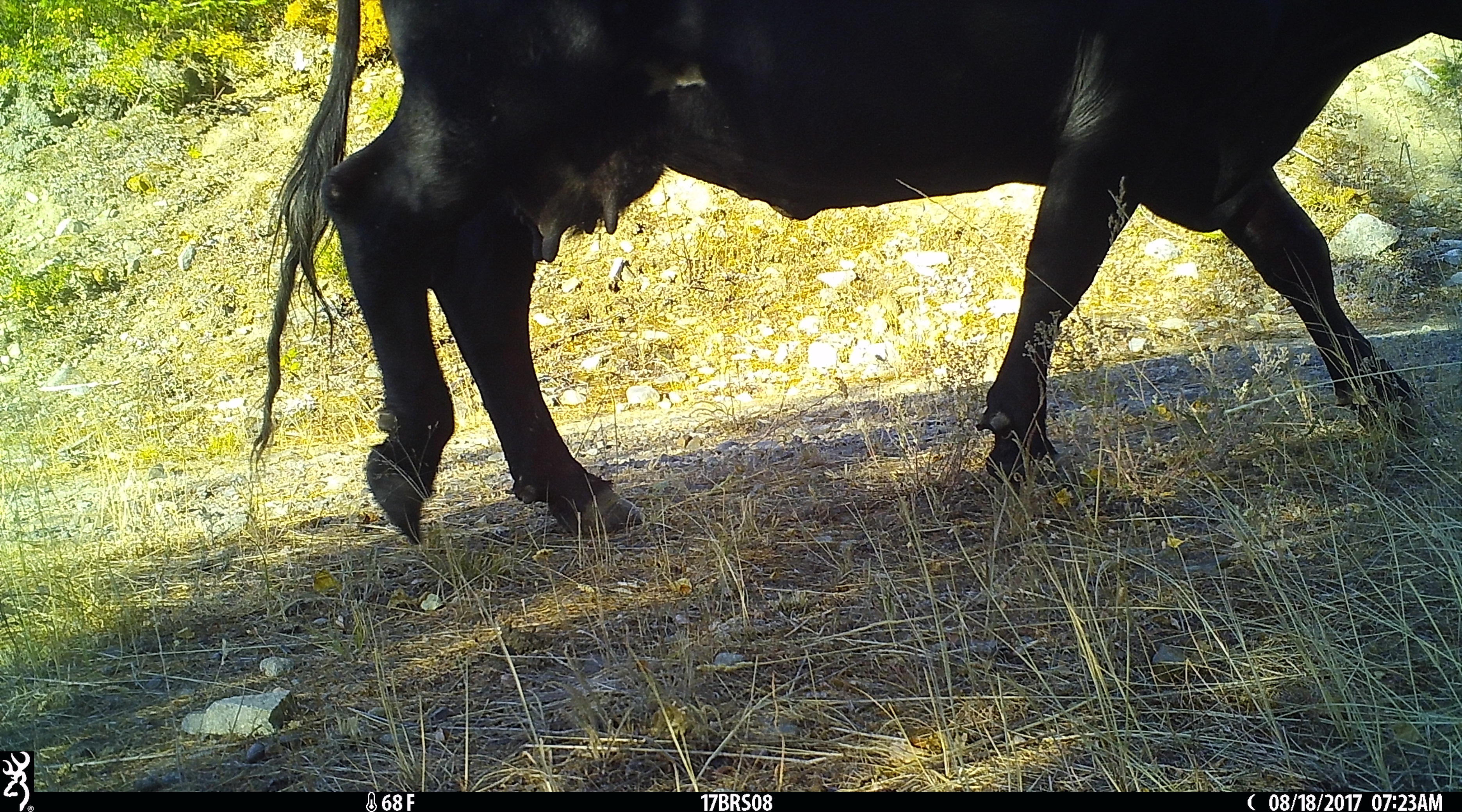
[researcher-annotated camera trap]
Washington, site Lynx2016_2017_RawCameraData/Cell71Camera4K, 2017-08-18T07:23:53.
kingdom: Animalia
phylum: Chordata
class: Mammalia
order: Artiodactyla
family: Bovidae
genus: Bos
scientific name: Bos taurus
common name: domestic cattle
Domestic cattle (Bos taurus). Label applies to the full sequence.